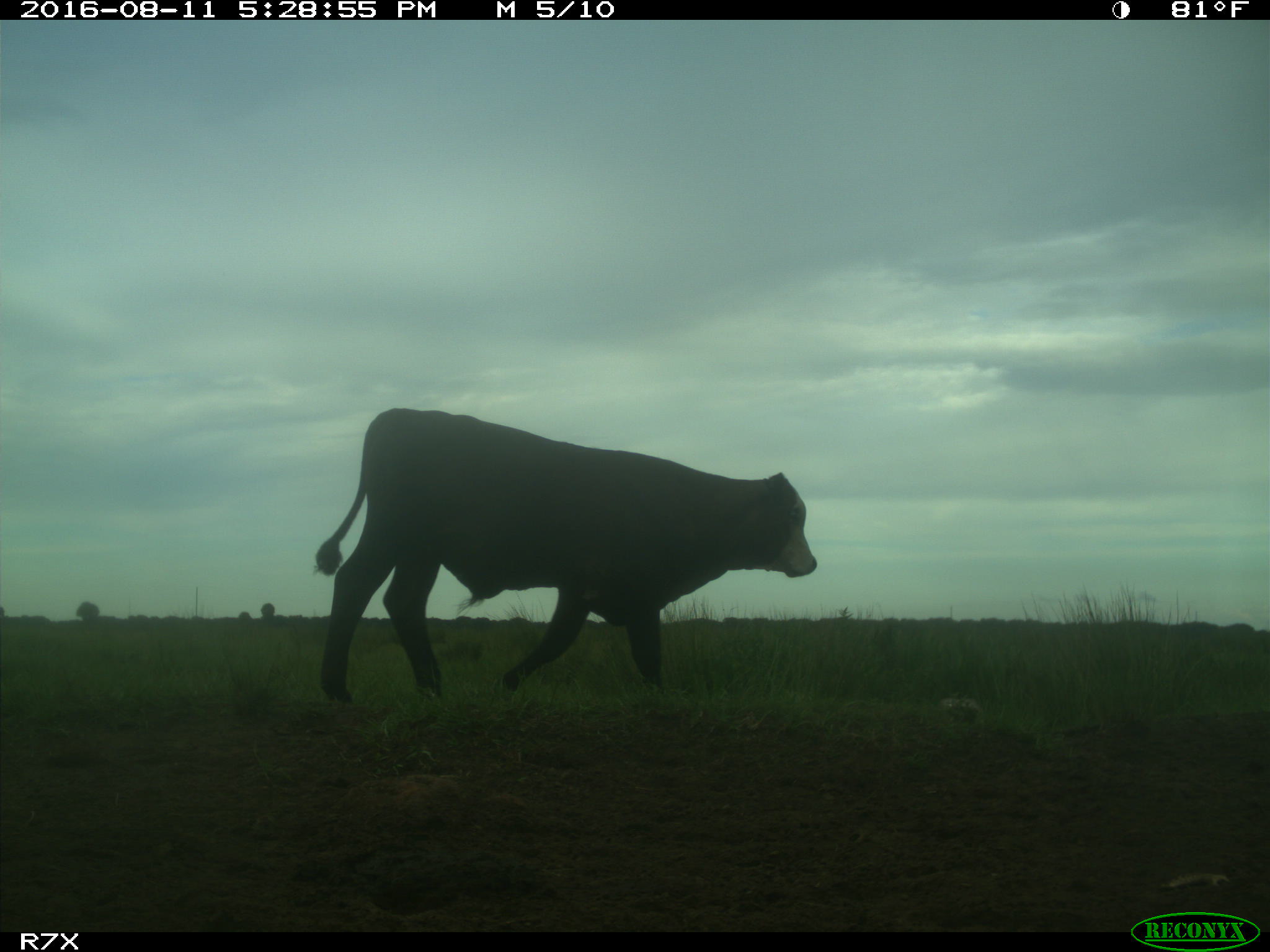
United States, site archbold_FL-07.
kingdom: Animalia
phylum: Chordata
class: Mammalia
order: Artiodactyla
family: Bovidae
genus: Bos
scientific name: Bos taurus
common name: domestic cow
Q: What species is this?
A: Bos taurus (domestic cow).